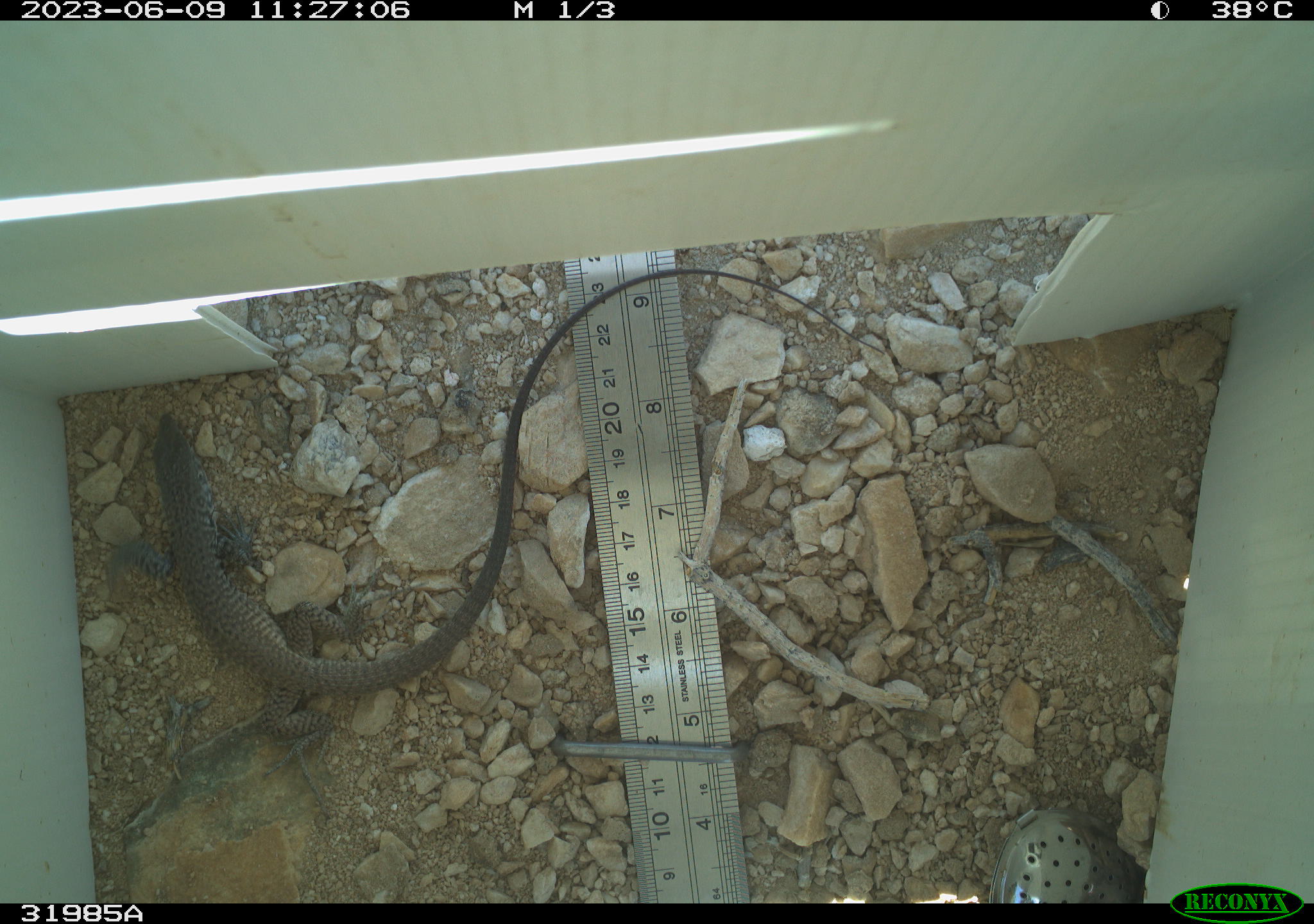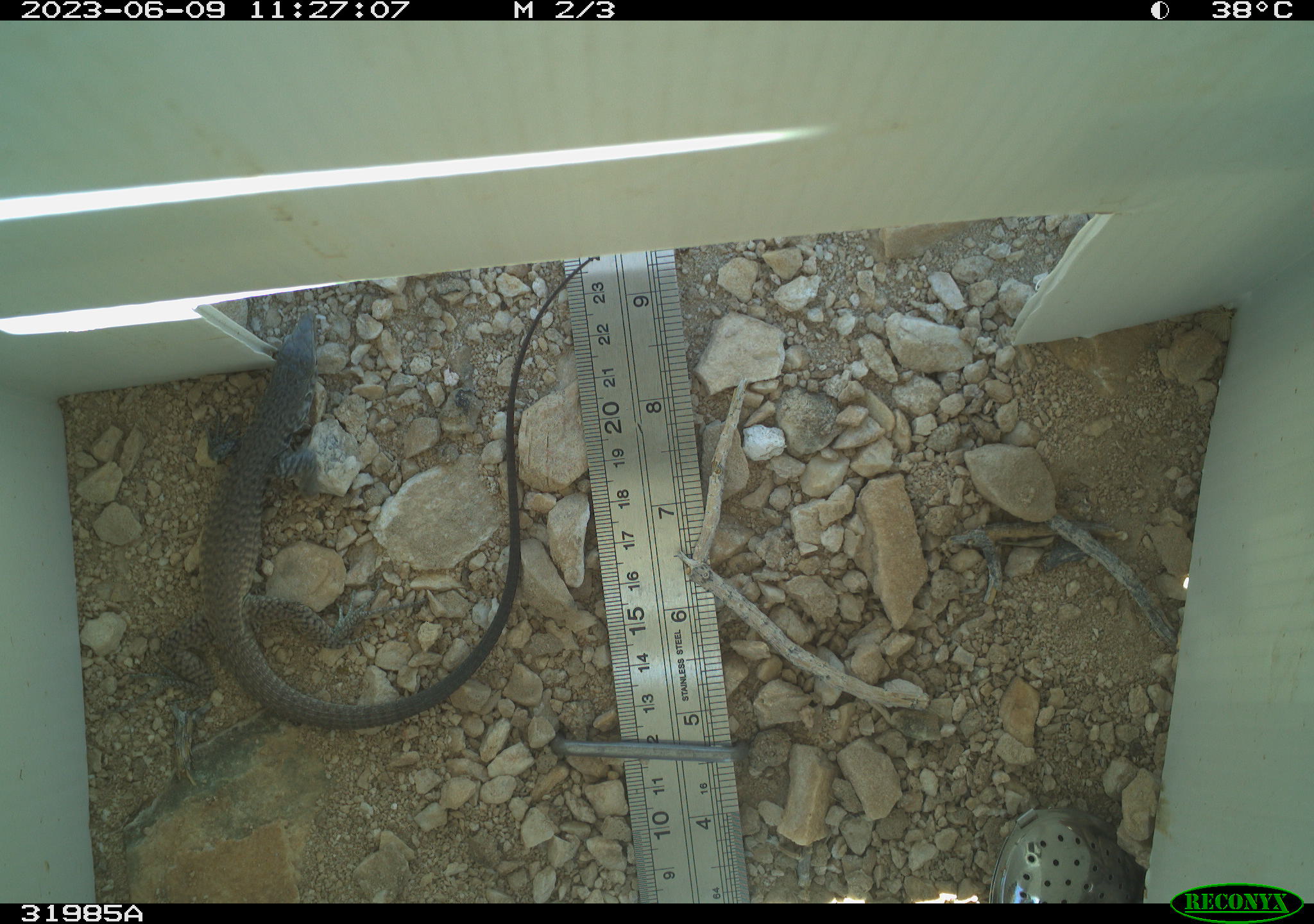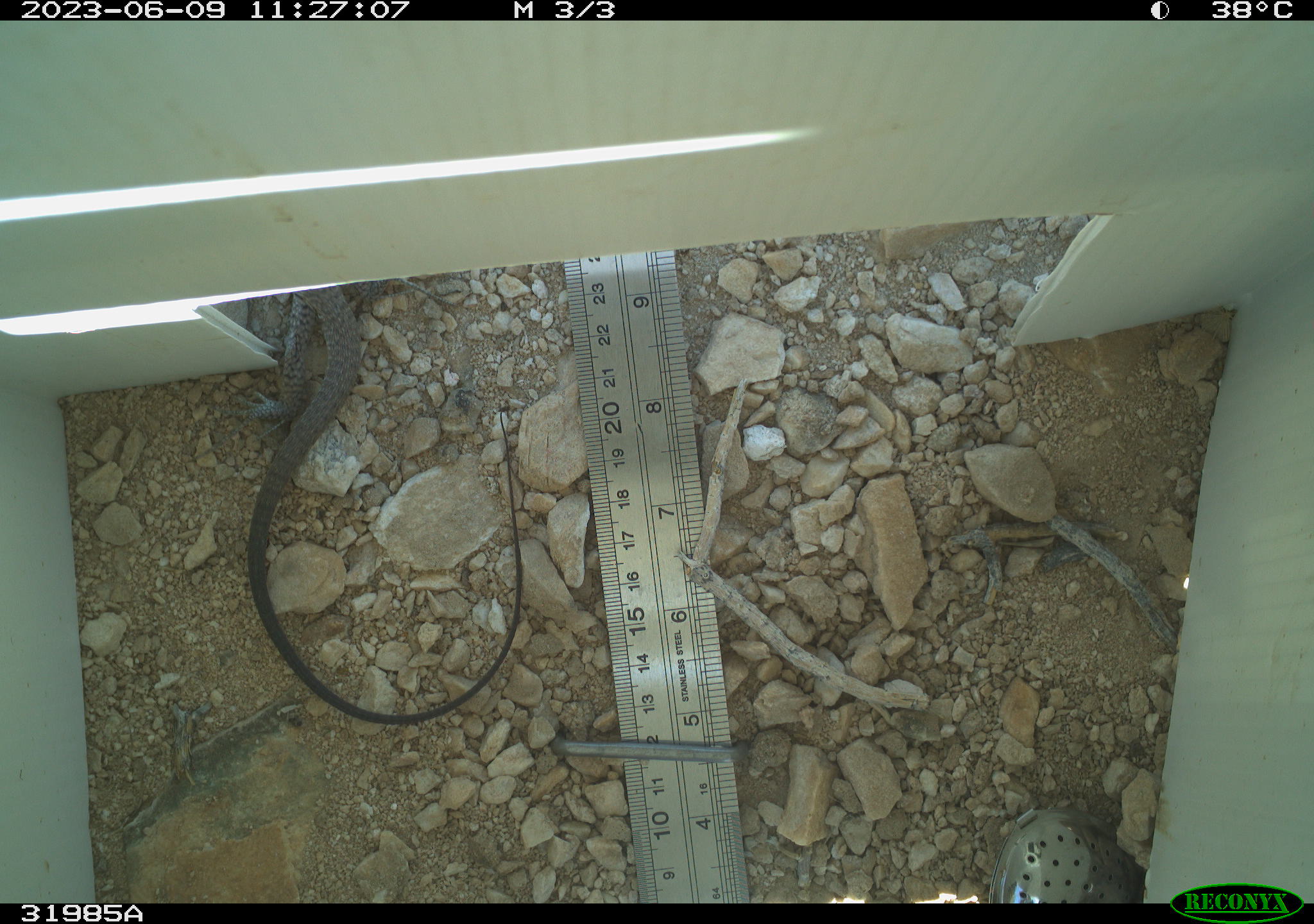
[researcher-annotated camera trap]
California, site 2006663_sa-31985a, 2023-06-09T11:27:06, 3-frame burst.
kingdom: Animalia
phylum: Chordata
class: Reptilia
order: Squamata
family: Teiidae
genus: Aspidoscelis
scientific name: Aspidoscelis tigris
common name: western whiptail